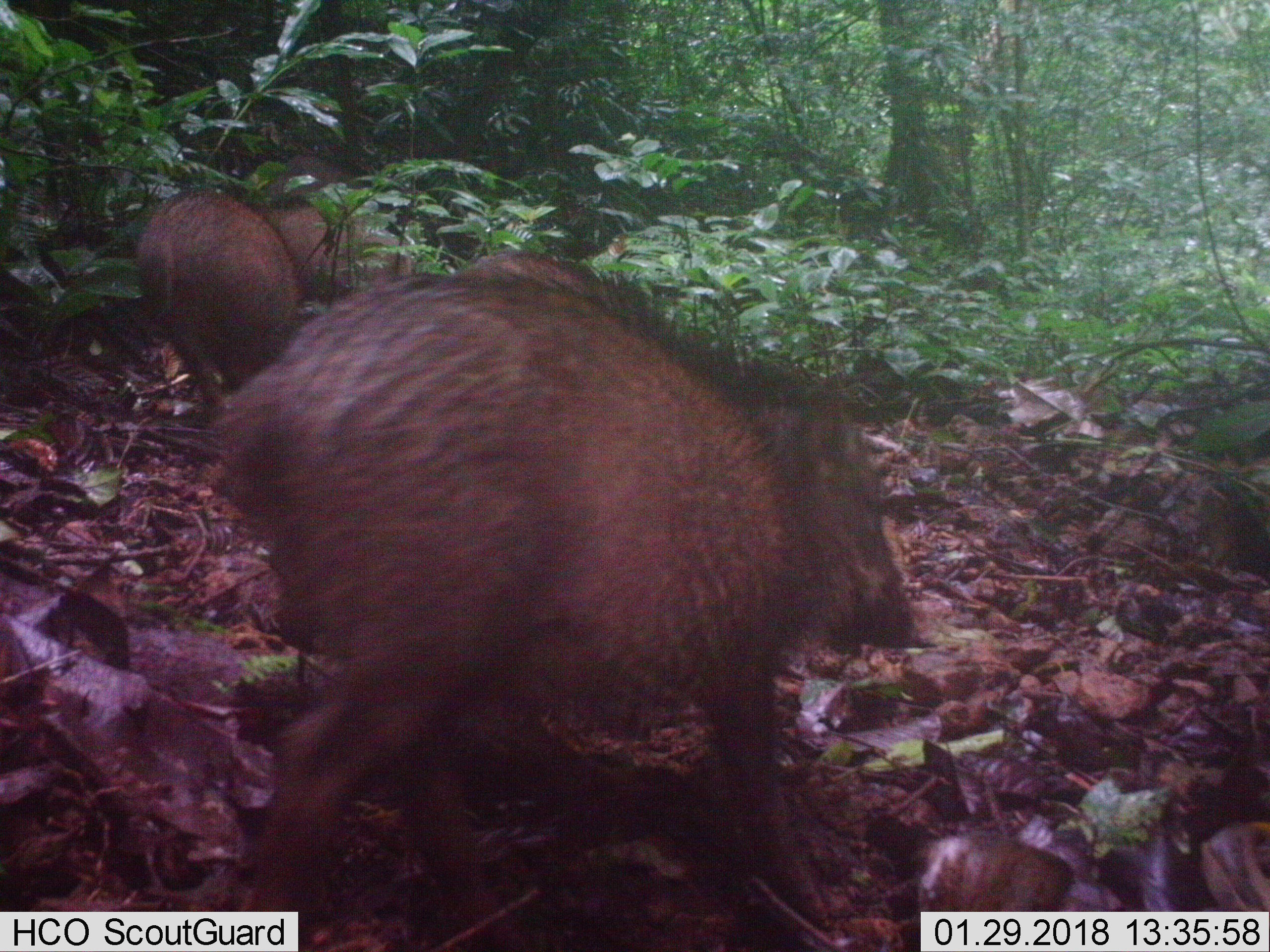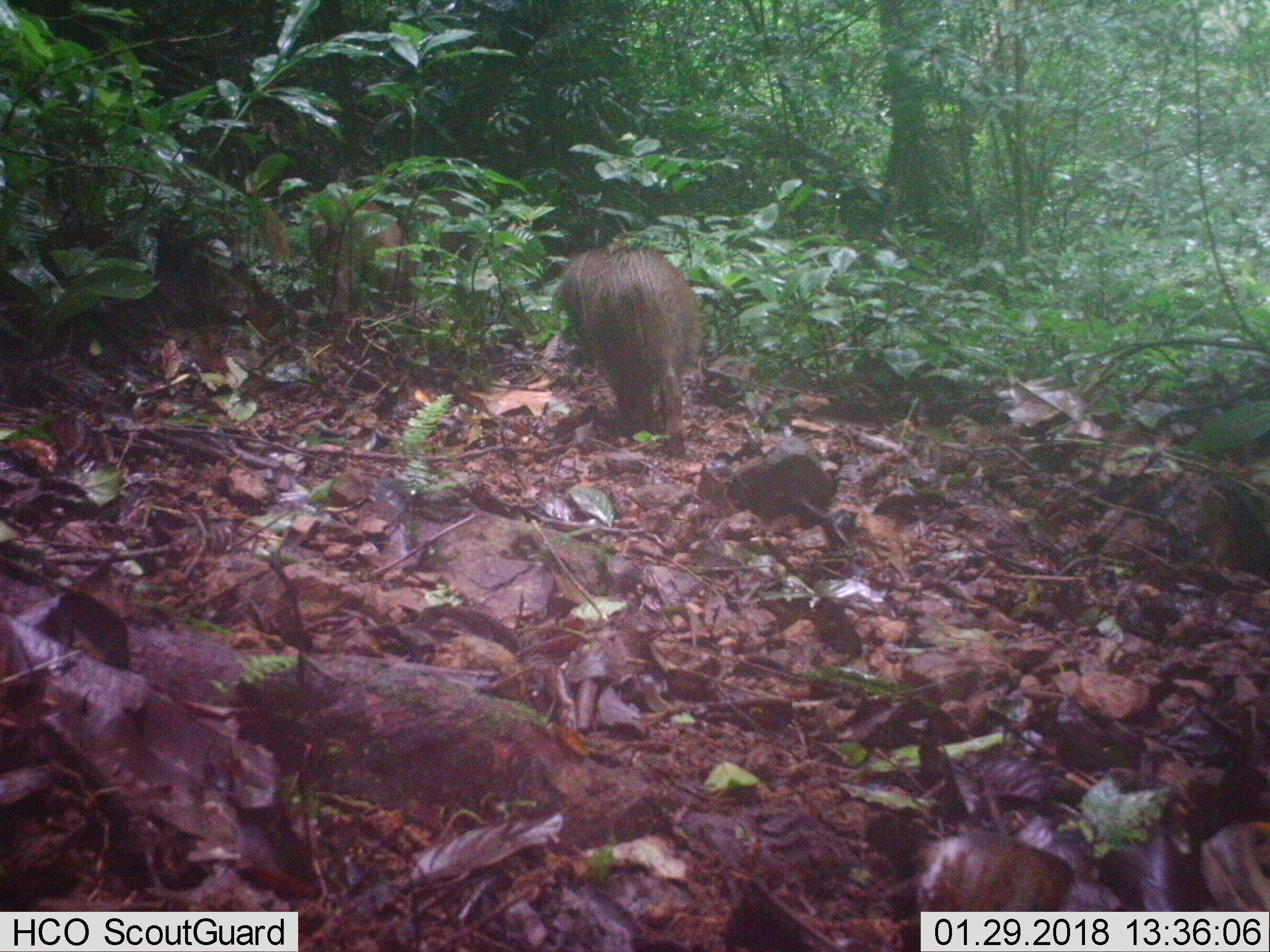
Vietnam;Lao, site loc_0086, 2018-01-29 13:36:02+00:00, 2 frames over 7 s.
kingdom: Animalia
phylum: Chordata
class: Mammalia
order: Artiodactyla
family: Suidae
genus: Sus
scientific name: Sus scrofa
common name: eurasian wild pig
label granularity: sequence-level